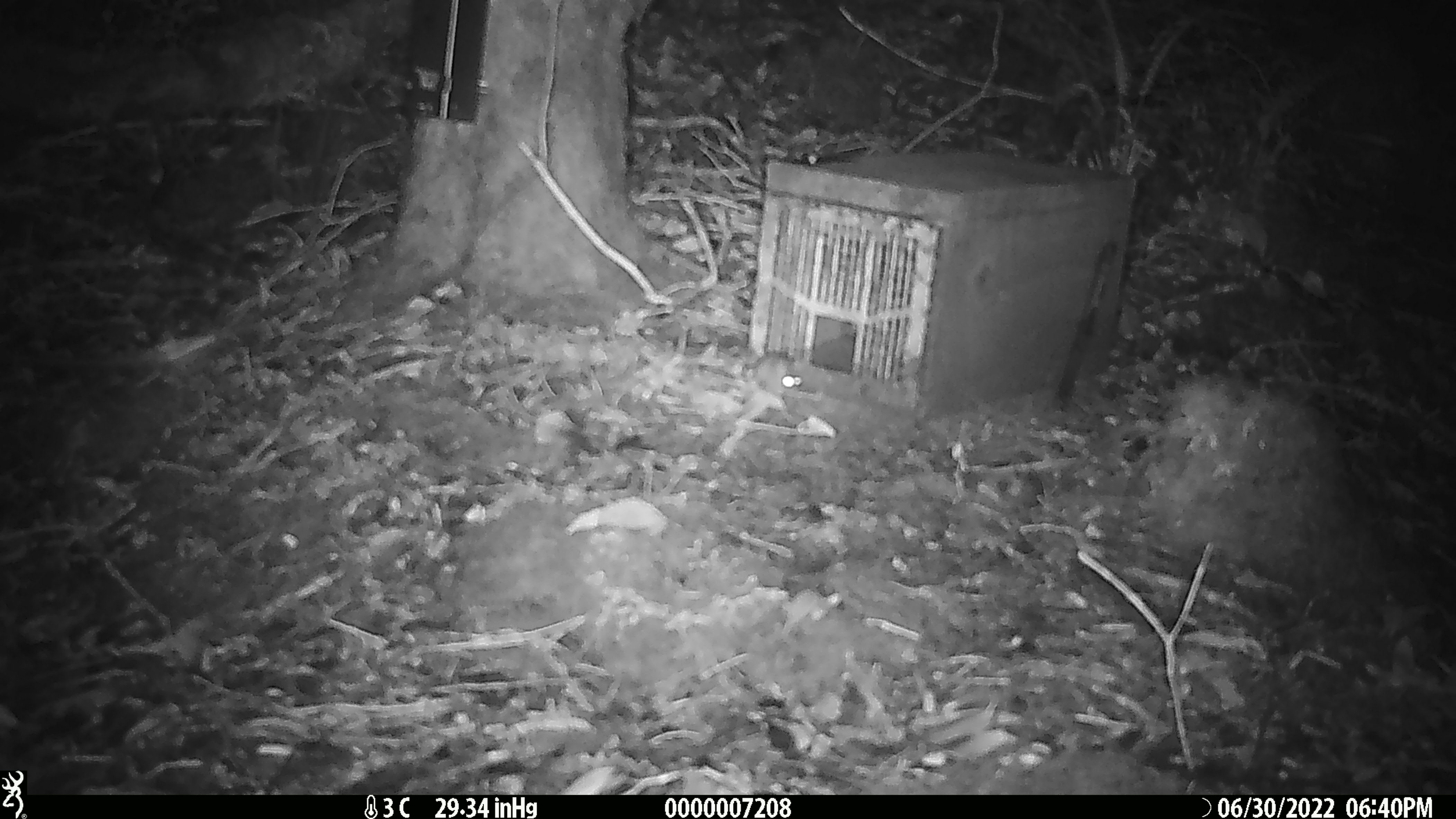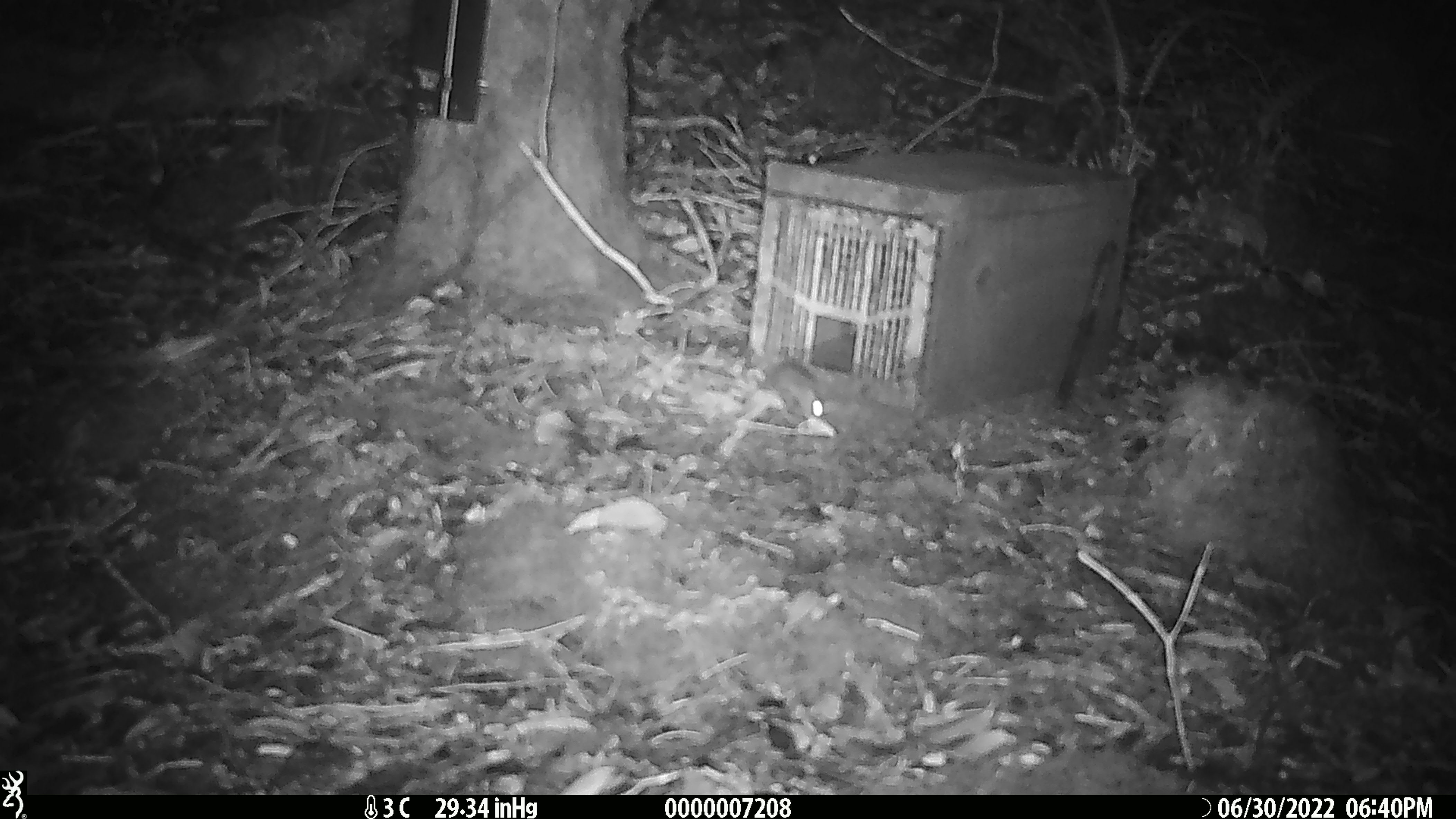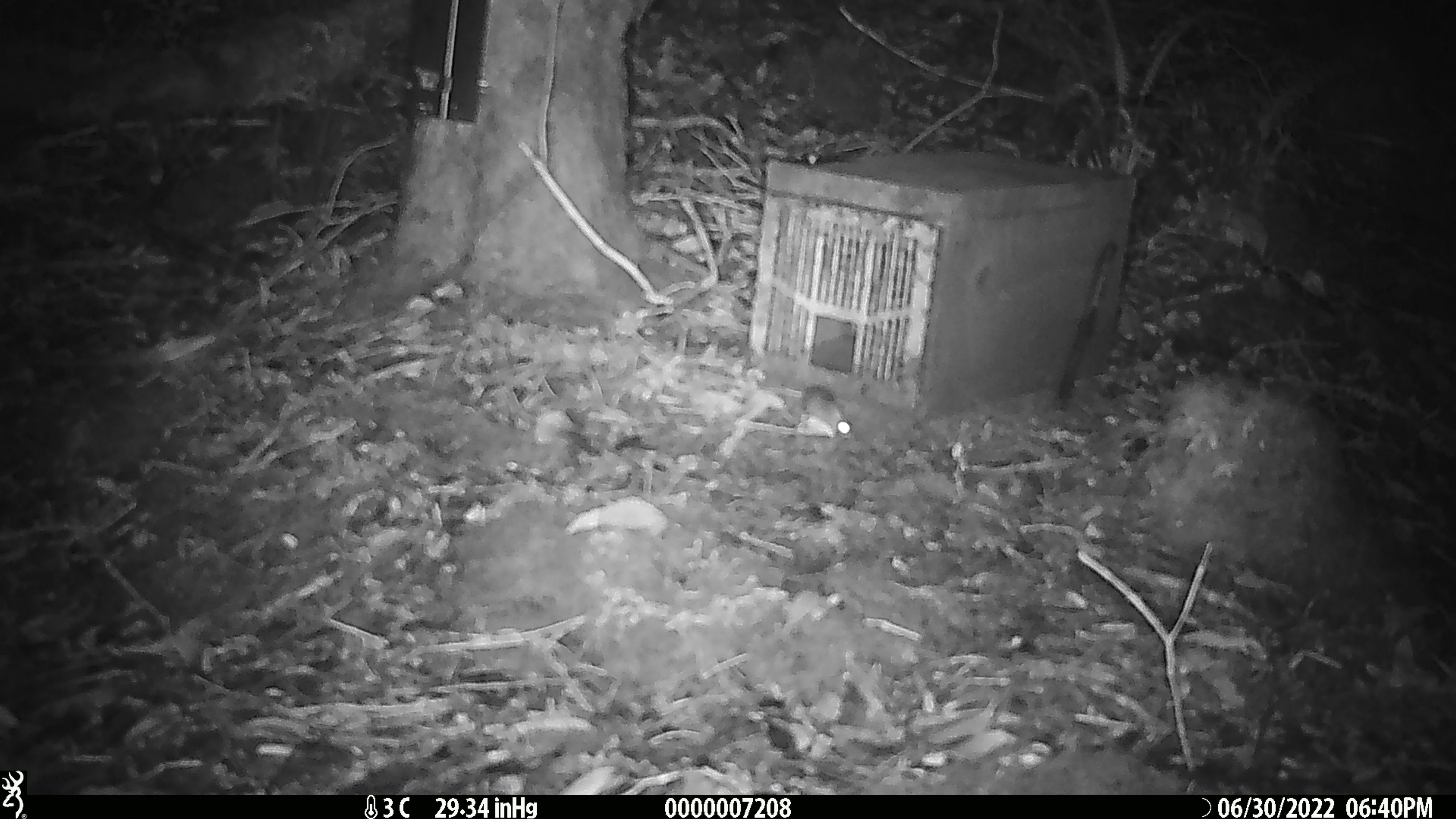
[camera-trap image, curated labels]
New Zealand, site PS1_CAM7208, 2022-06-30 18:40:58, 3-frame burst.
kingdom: Animalia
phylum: Chordata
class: Mammalia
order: Rodentia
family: Muridae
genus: Mus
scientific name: Mus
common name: mouse